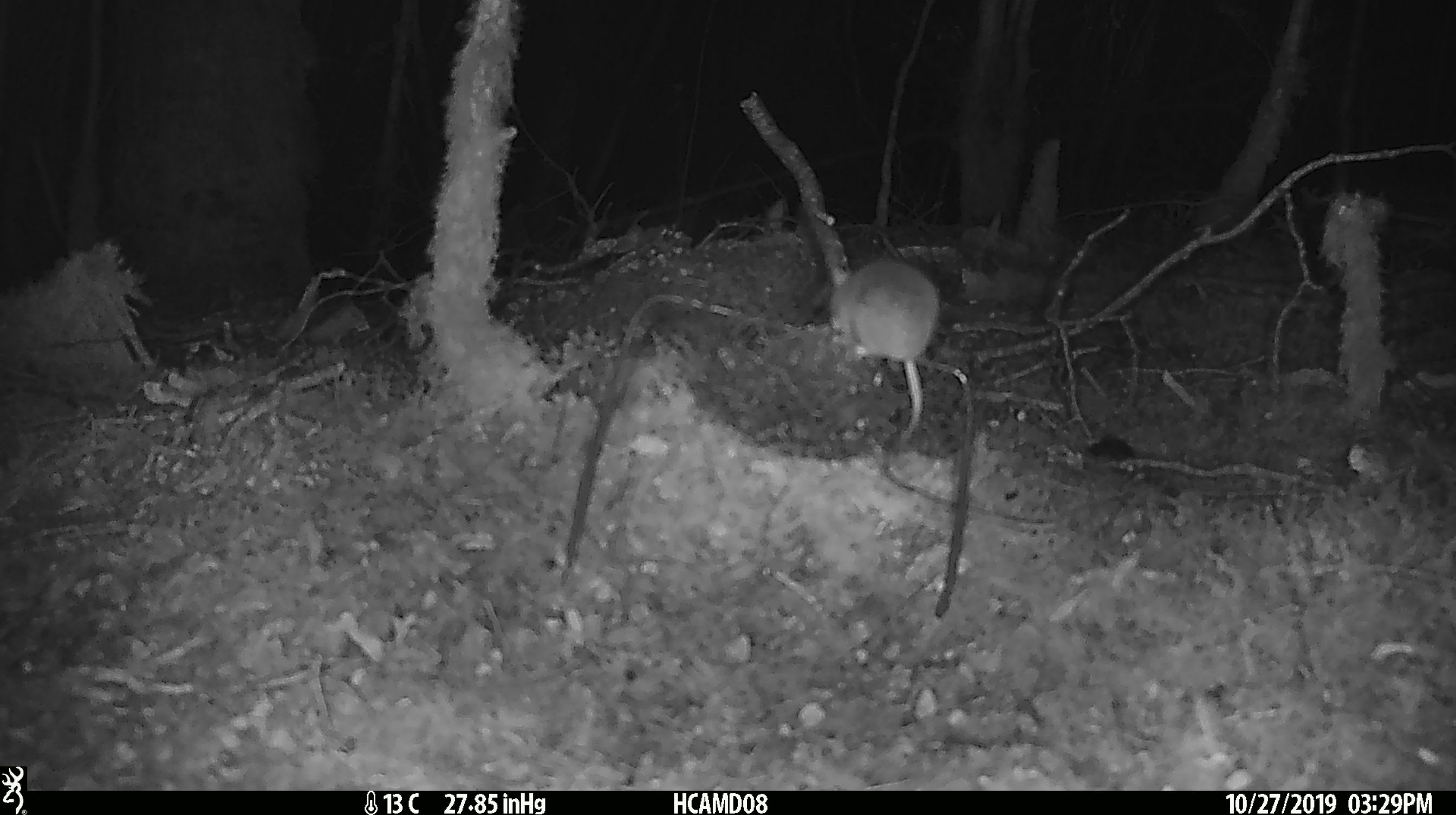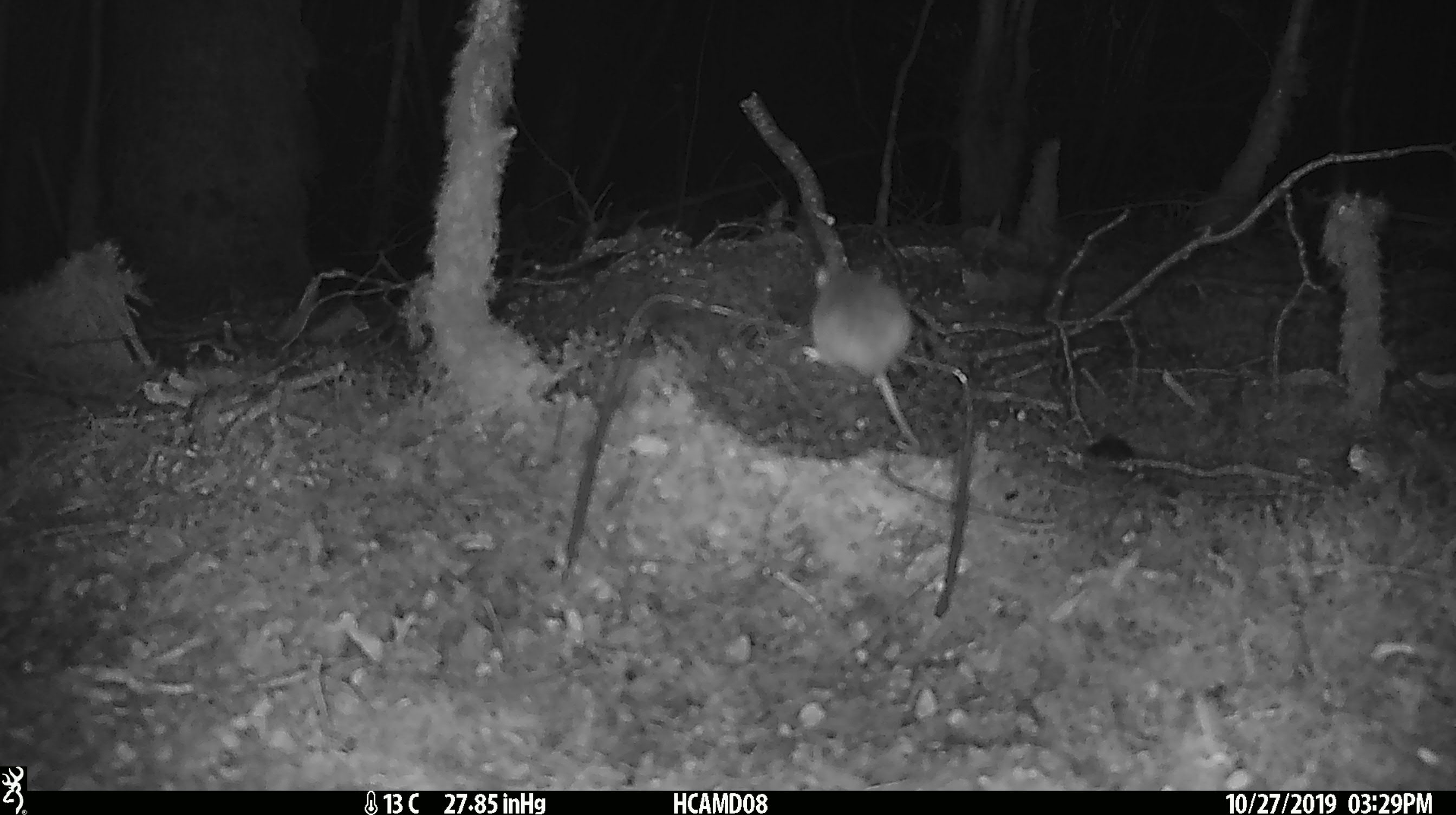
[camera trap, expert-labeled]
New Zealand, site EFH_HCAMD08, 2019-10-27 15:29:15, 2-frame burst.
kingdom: Animalia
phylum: Chordata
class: Mammalia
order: Rodentia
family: Muridae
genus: Mus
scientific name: Mus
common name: mouse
Mouse (Mus).